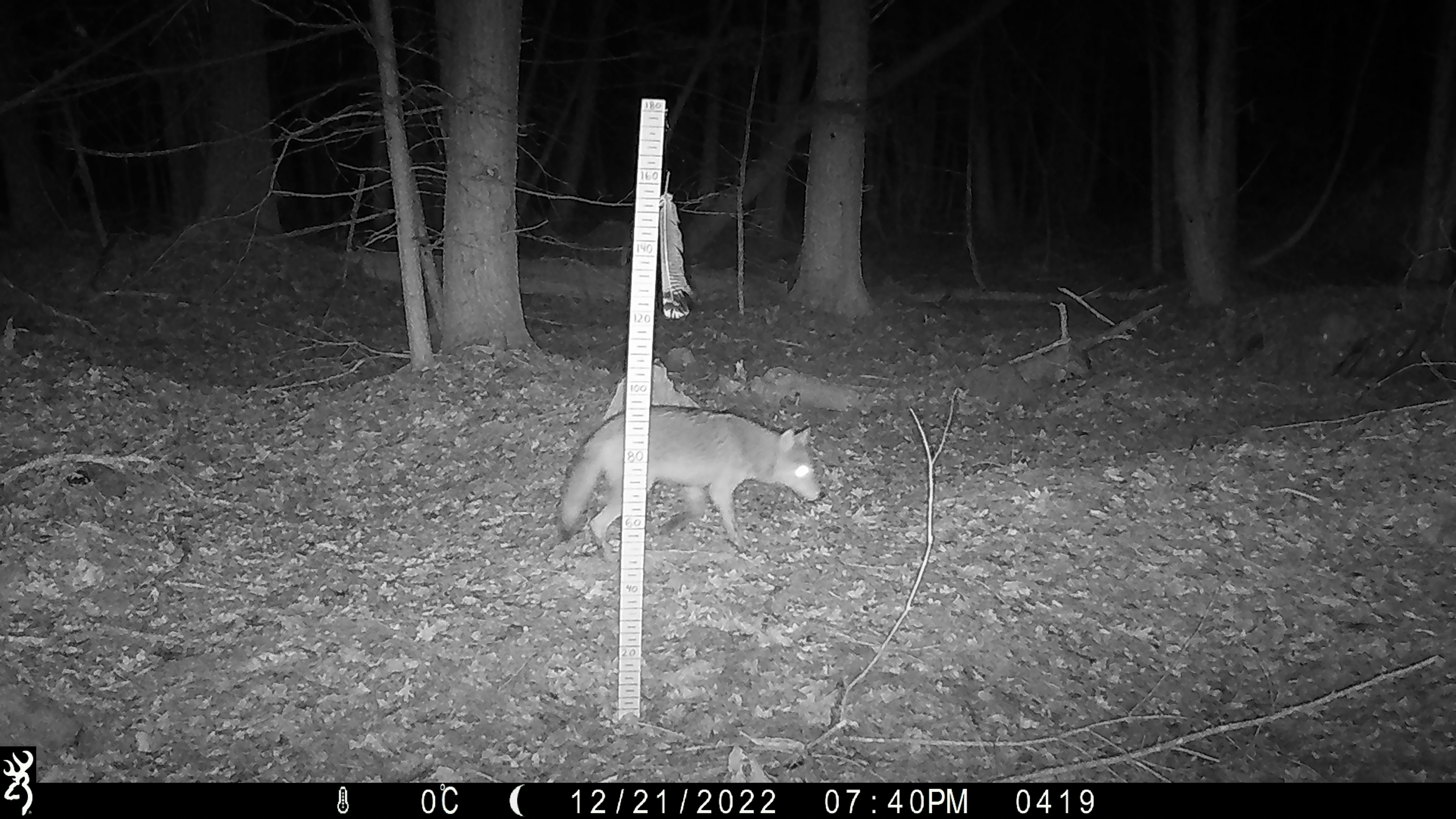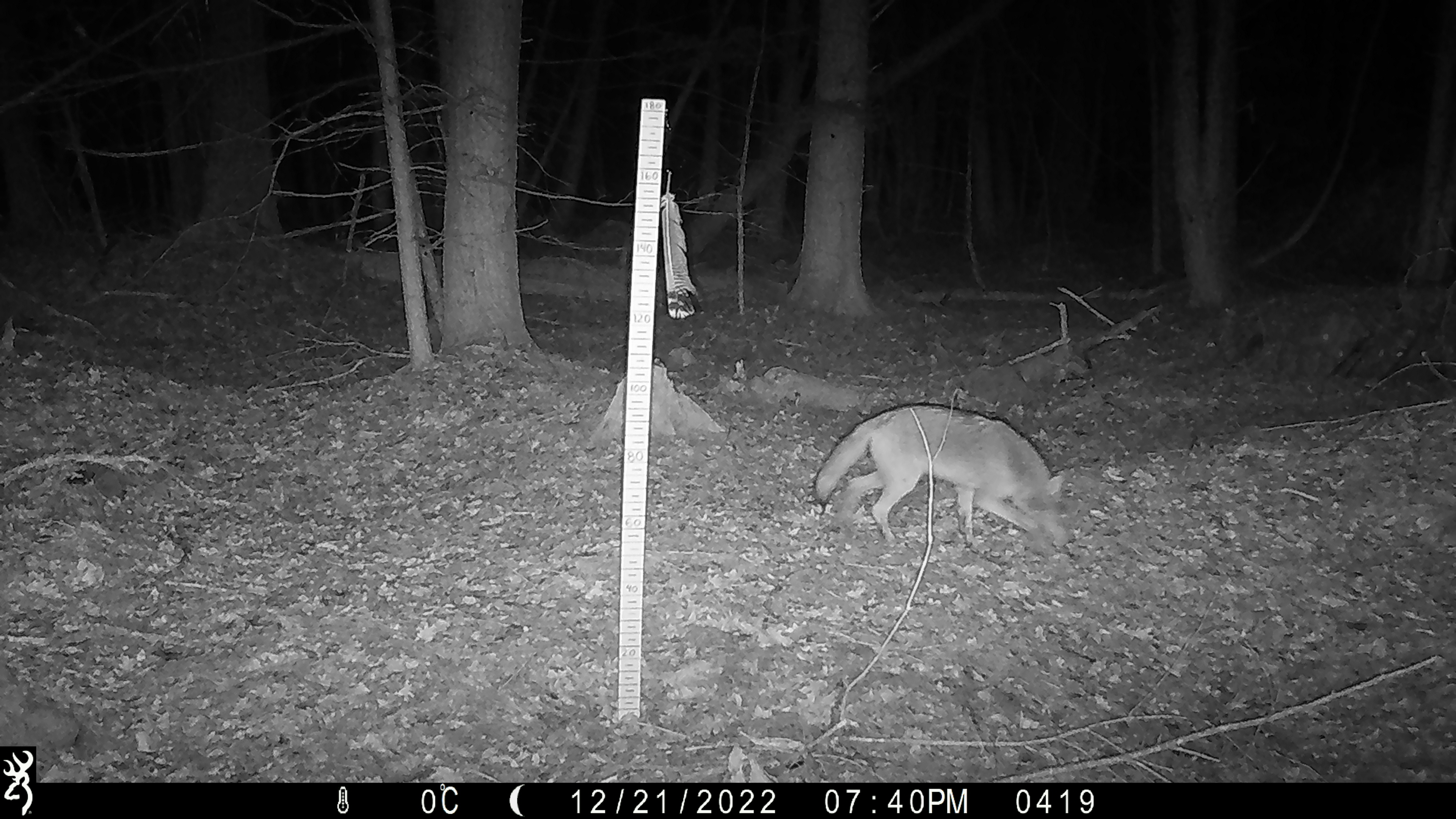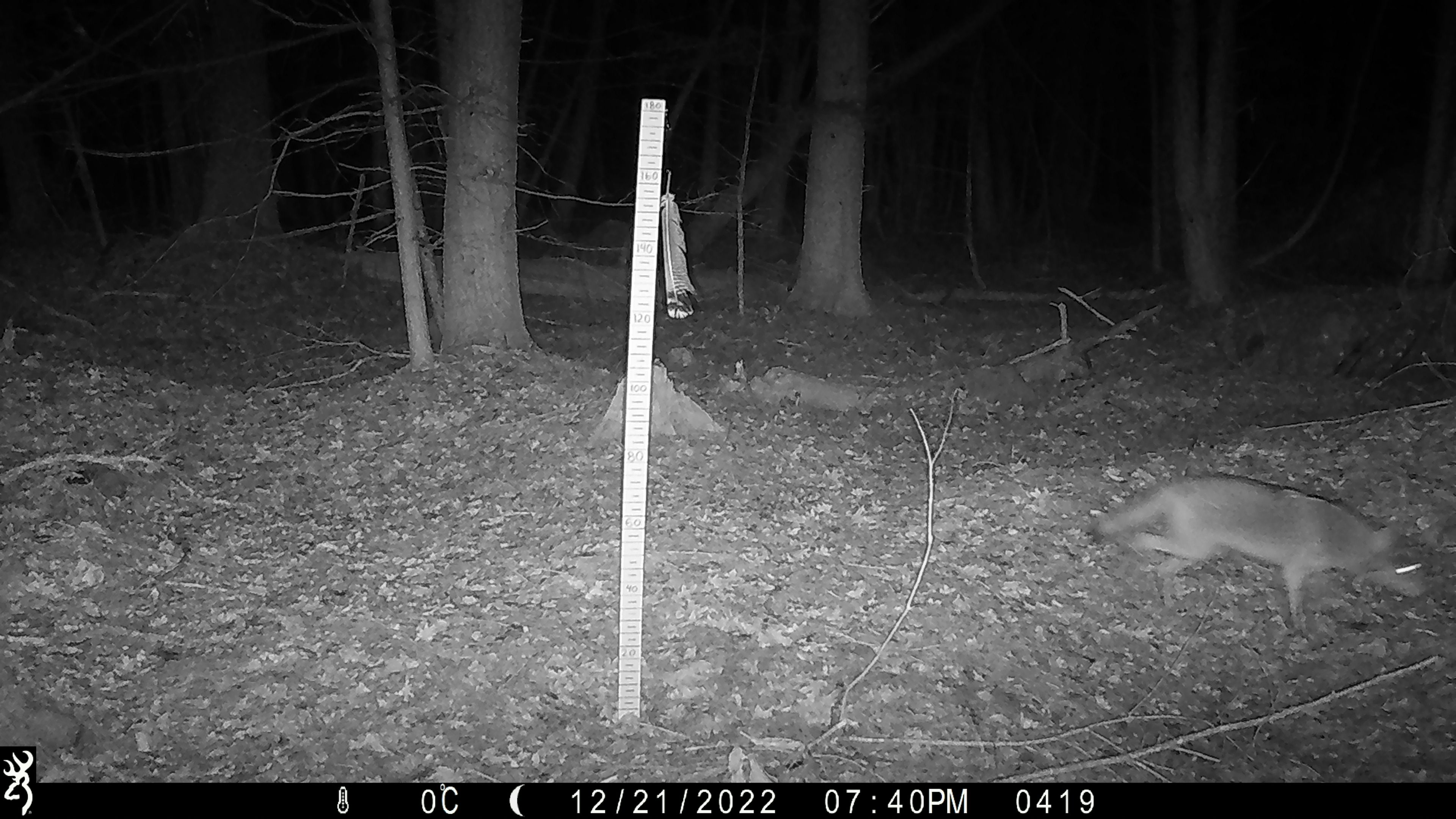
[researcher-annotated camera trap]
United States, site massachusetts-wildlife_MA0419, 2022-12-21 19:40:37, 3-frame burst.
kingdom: Animalia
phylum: Chordata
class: Mammalia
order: Carnivora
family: Canidae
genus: Canis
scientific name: Canis latrans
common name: coyote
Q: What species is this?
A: Coyote (Canis latrans).